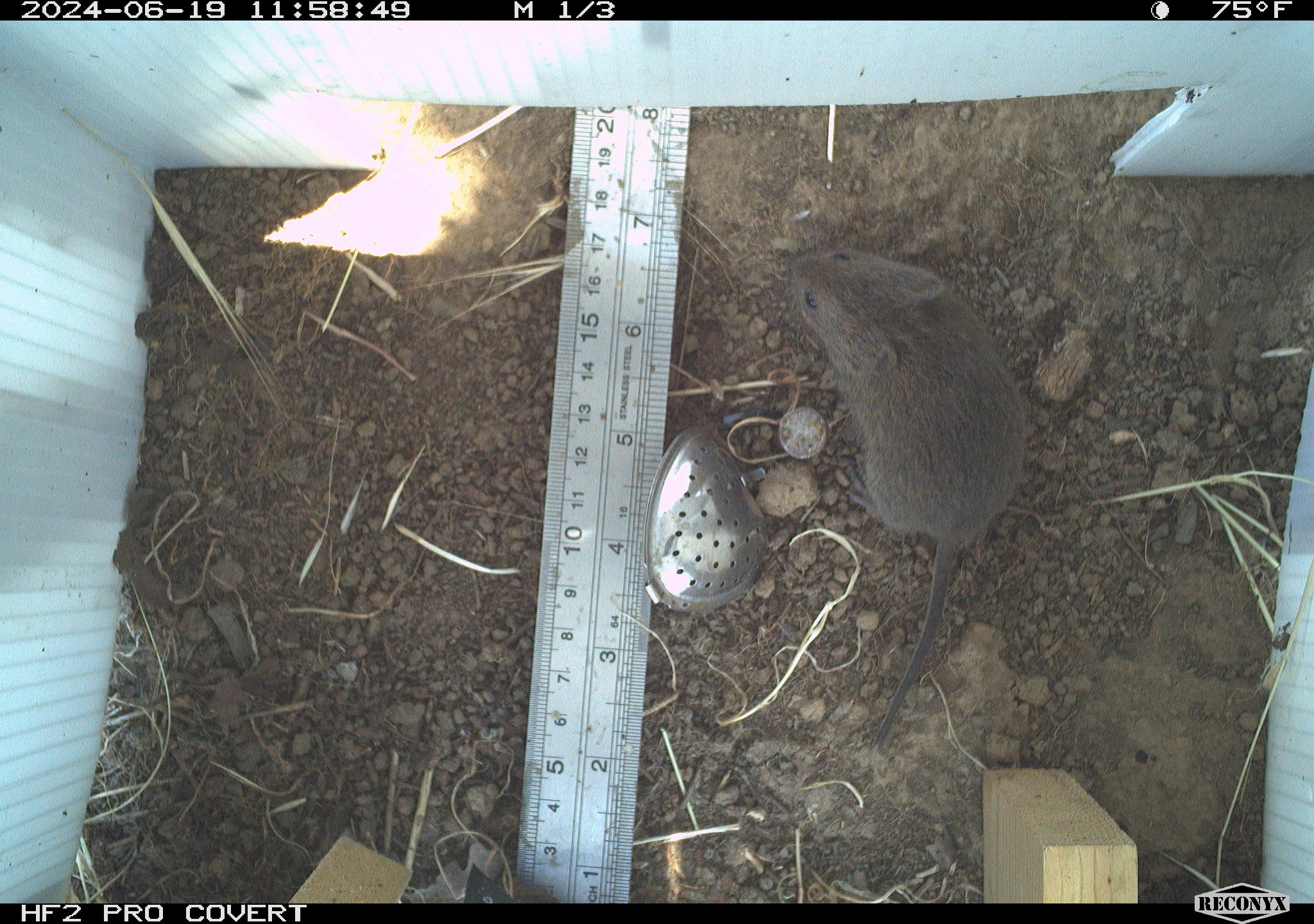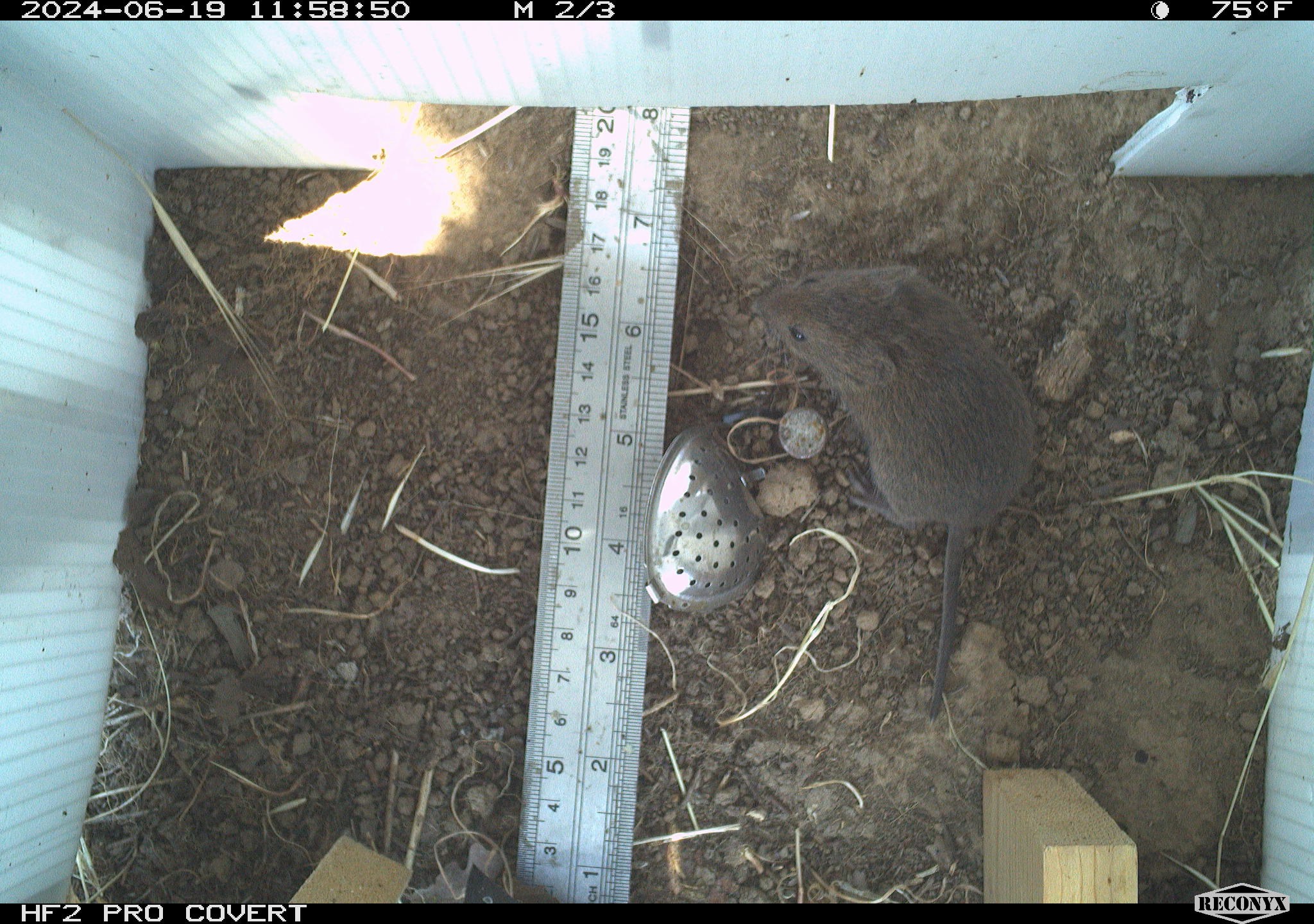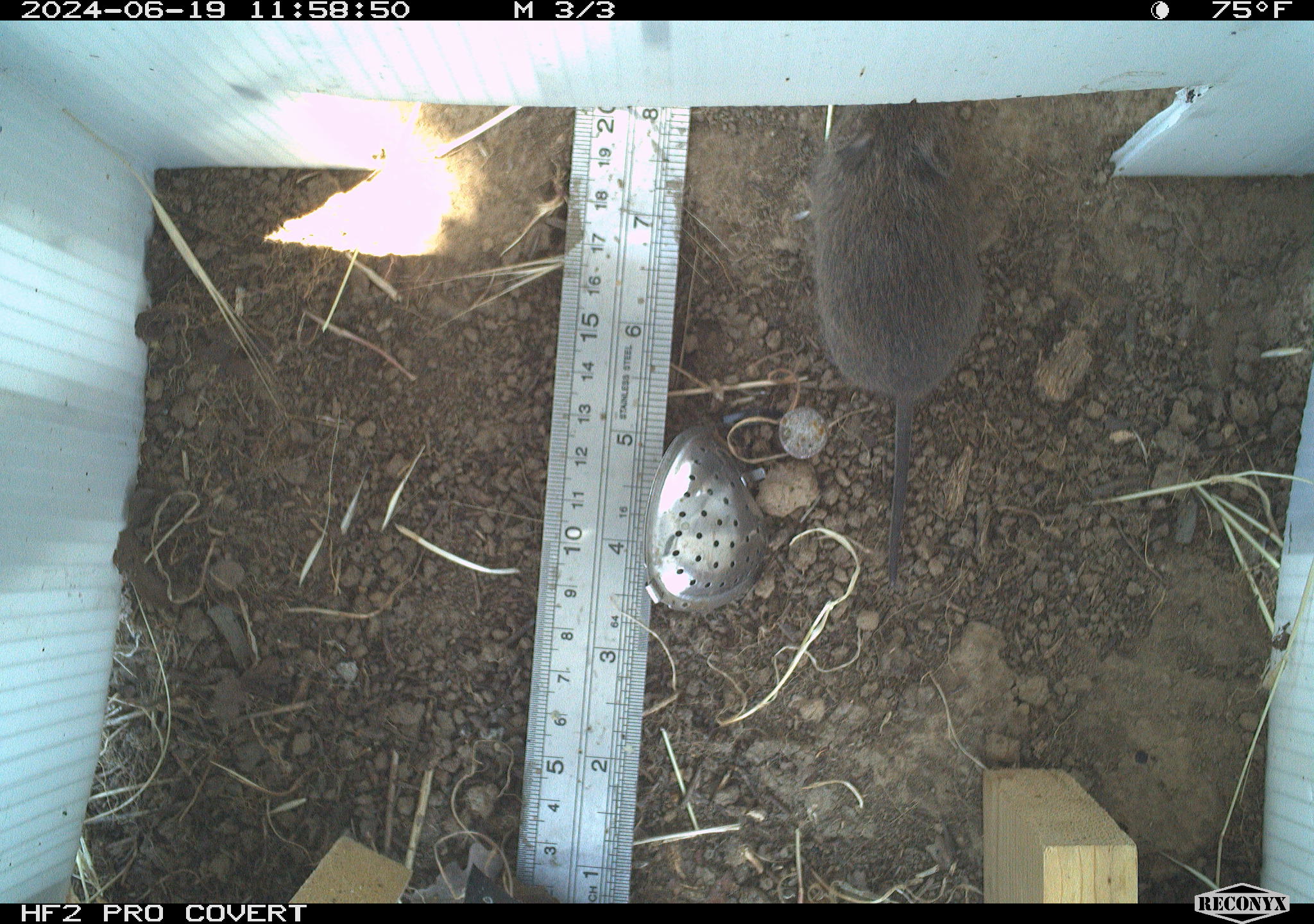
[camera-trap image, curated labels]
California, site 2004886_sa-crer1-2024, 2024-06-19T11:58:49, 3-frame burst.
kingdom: Animalia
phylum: Chordata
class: Mammalia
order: Rodentia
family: Cricetidae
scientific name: Arvicolinae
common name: voles, lemmings, and muskrats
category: arvicolinae subfamily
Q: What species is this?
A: Arvicolinae subfamily (voles, lemmings, and muskrats) (Arvicolinae).